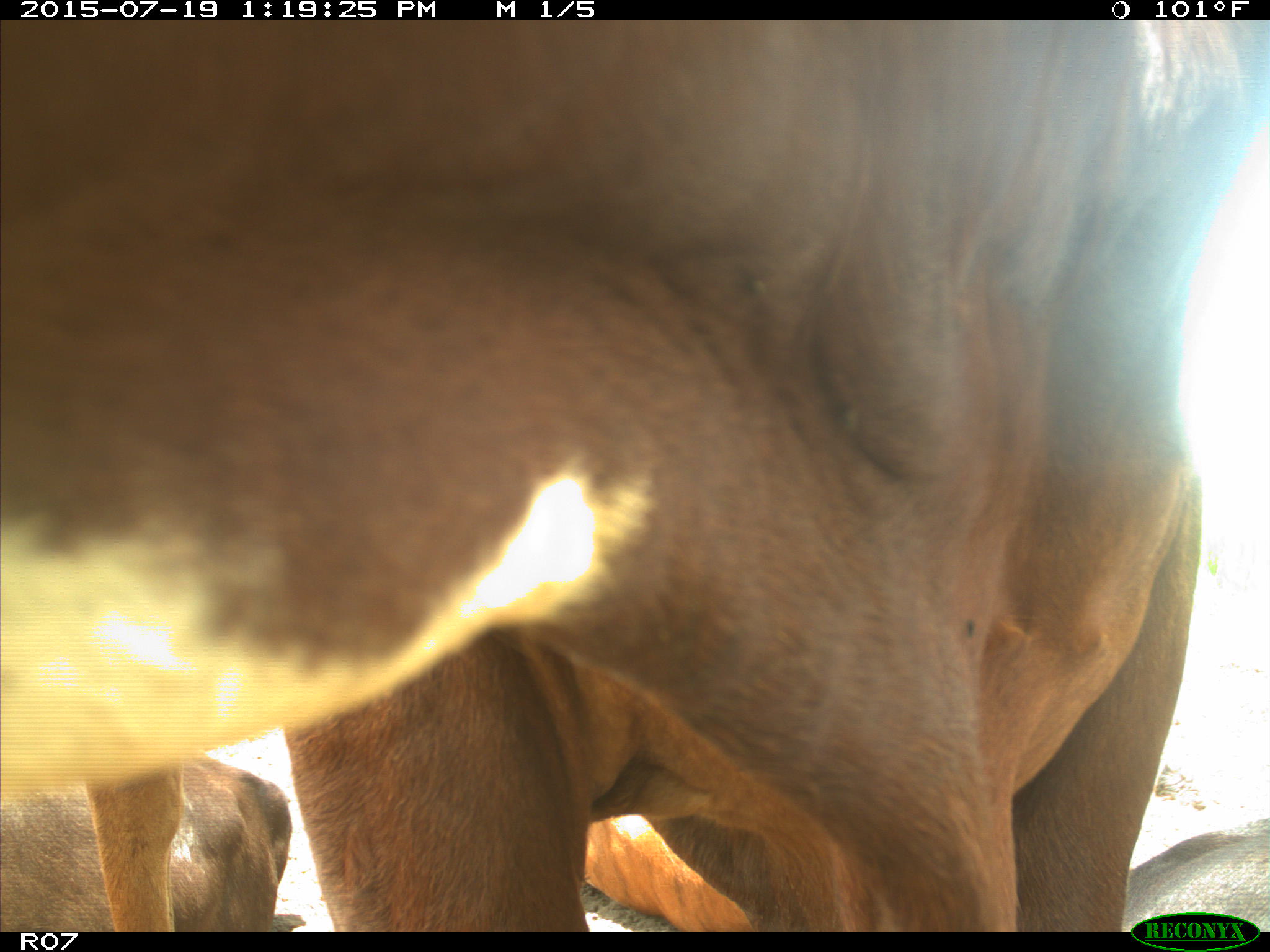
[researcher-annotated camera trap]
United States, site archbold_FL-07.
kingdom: Animalia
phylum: Chordata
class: Mammalia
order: Artiodactyla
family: Bovidae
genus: Bos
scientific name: Bos taurus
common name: domestic cow